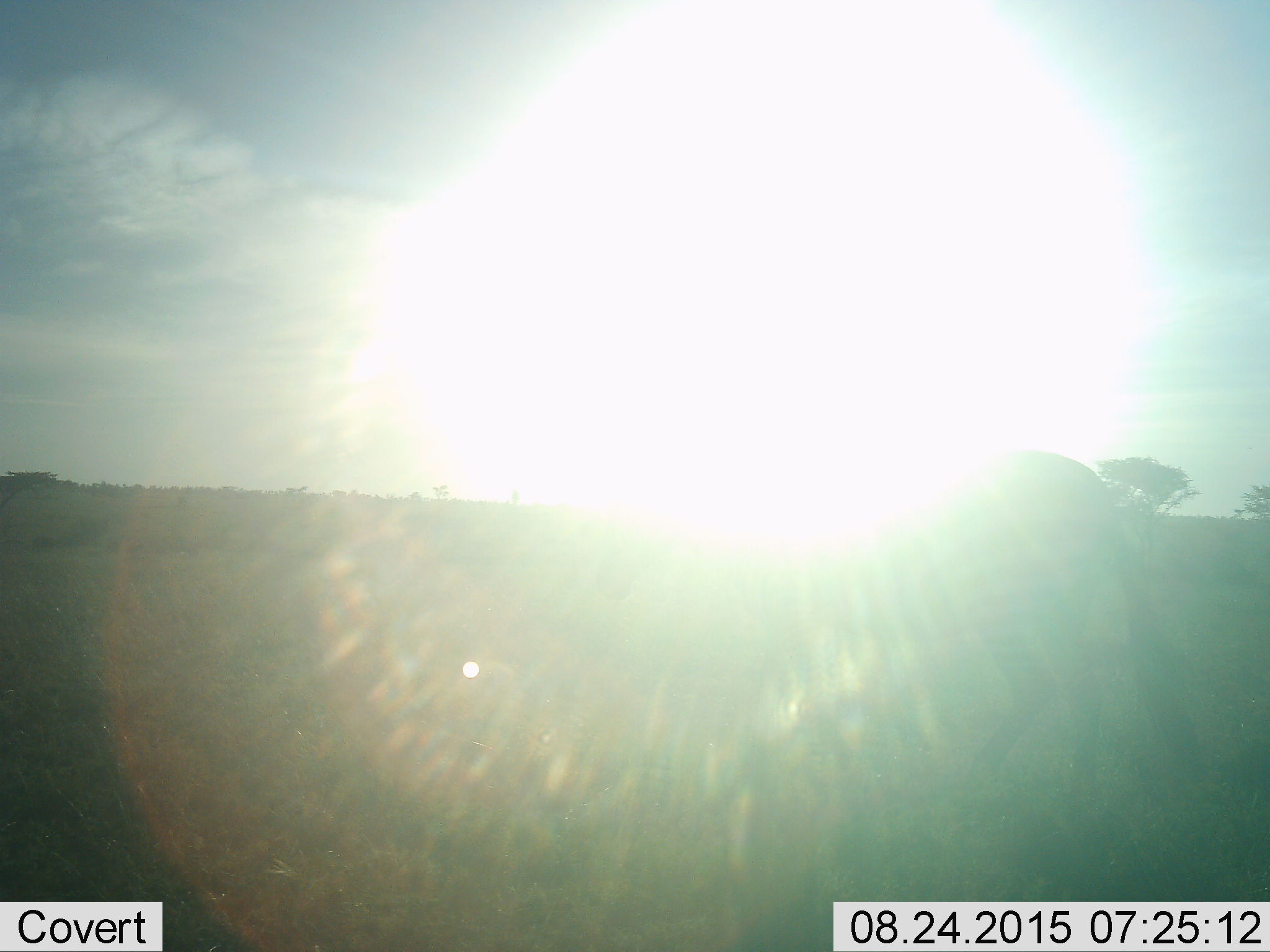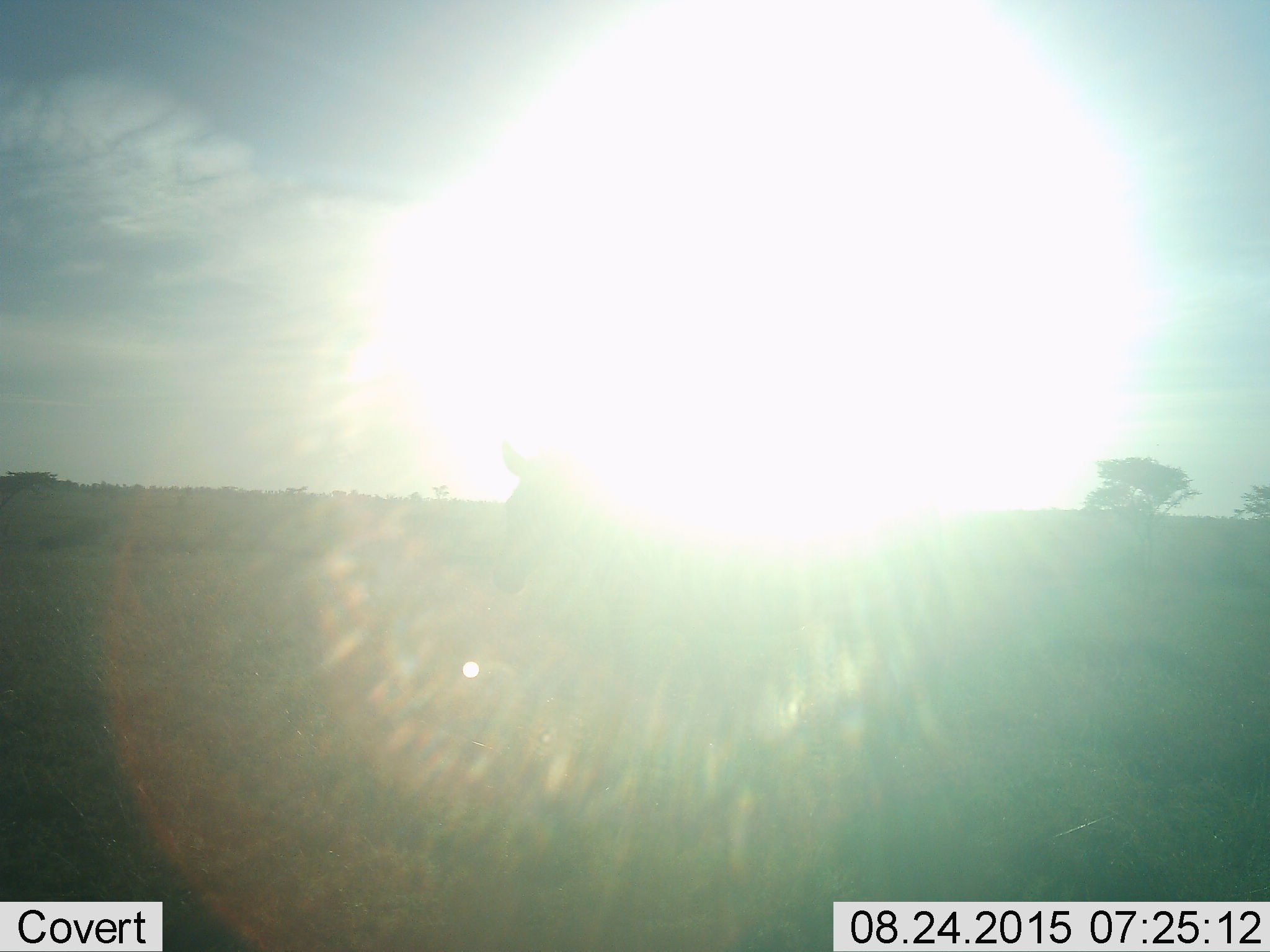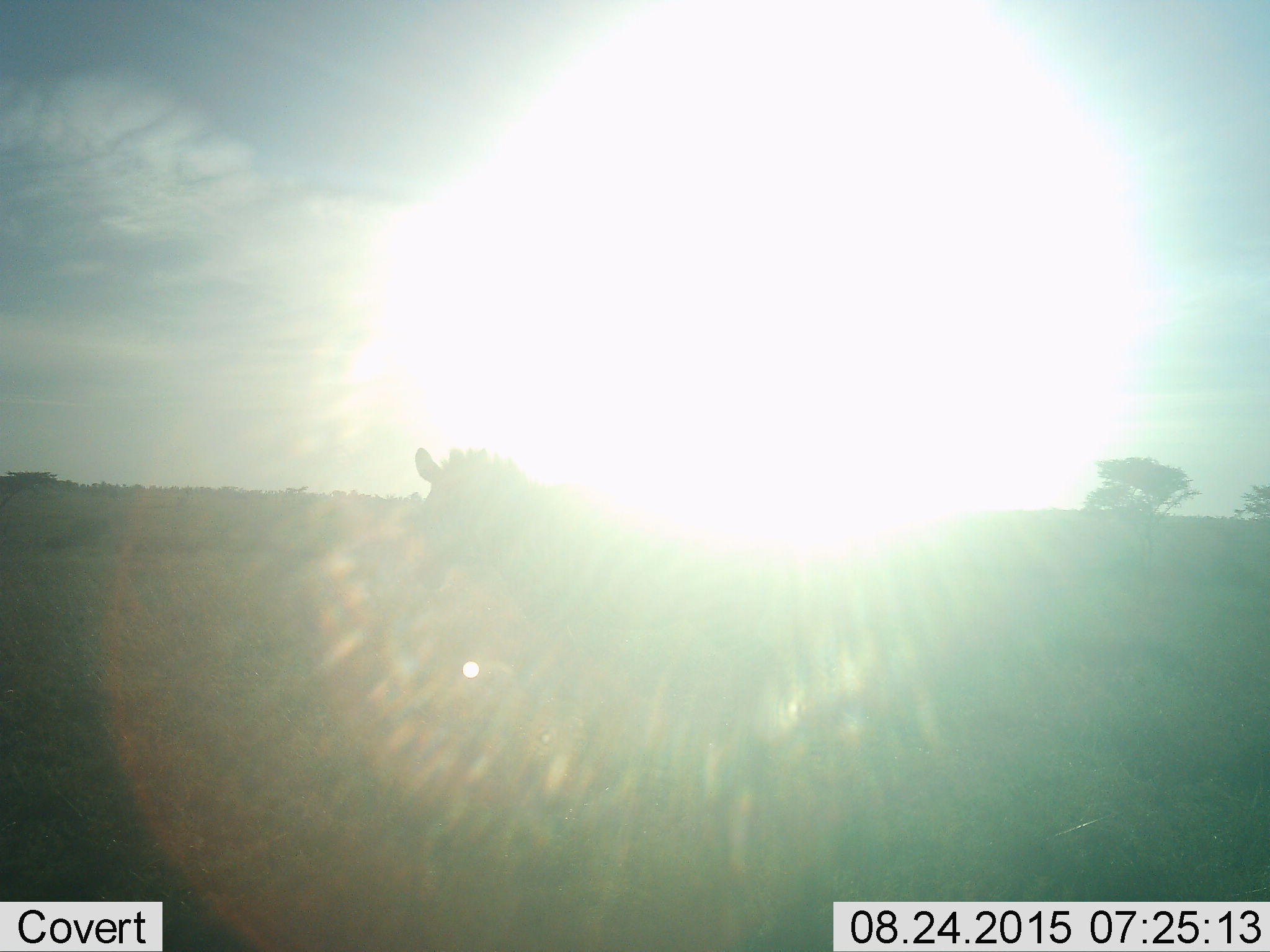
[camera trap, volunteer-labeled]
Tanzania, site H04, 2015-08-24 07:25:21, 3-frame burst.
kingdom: Animalia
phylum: Chordata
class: Mammalia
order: Perissodactyla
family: Equidae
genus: Equus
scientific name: Equus quagga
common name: plains zebra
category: zebra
Zebra (plains zebra) (Equus quagga), count 1. Behavior (volunteer vote fractions): standing 0%, resting 0%, moving 100%, interacting 0%. Young present (vote fraction): 0%. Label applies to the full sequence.